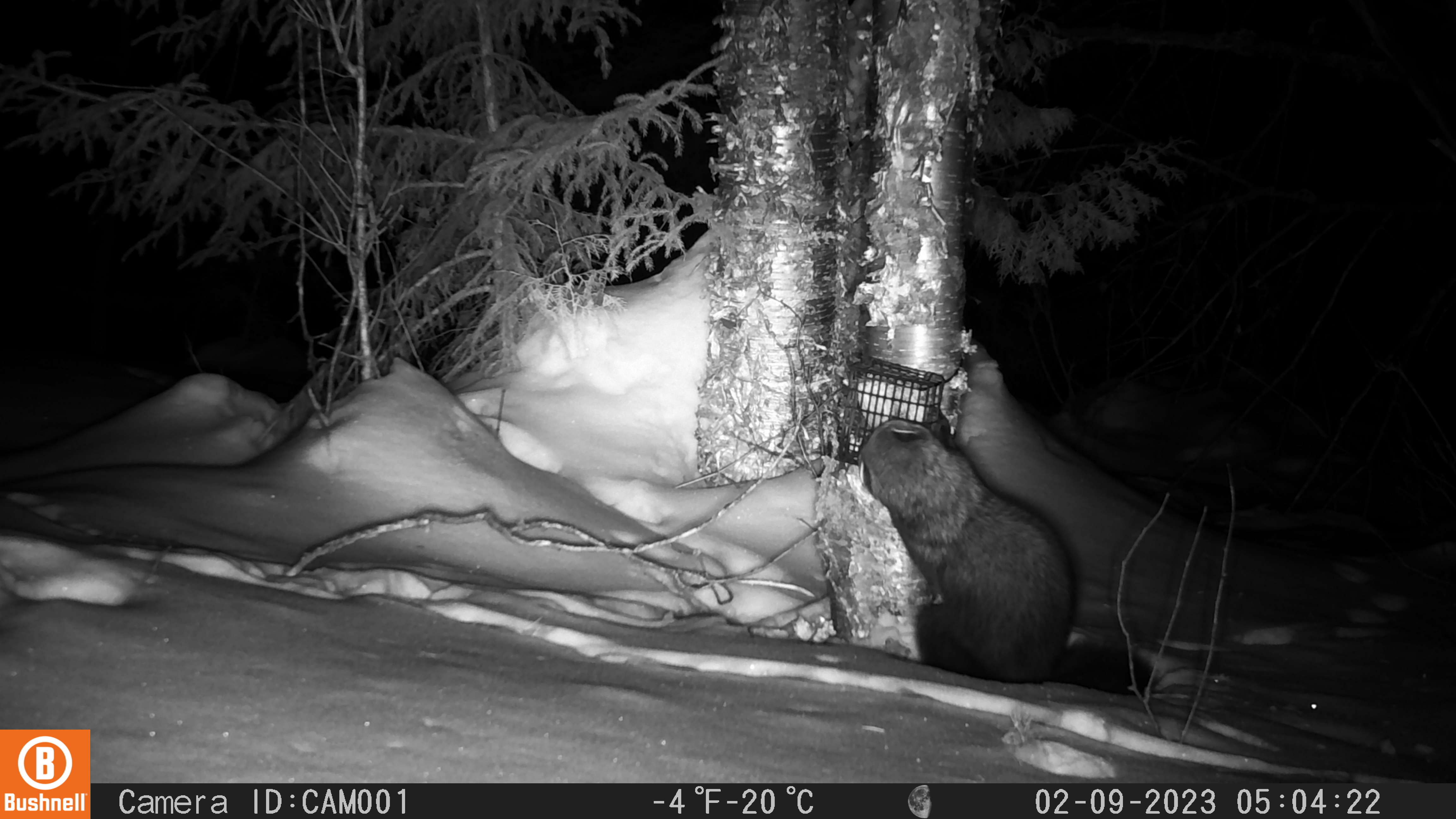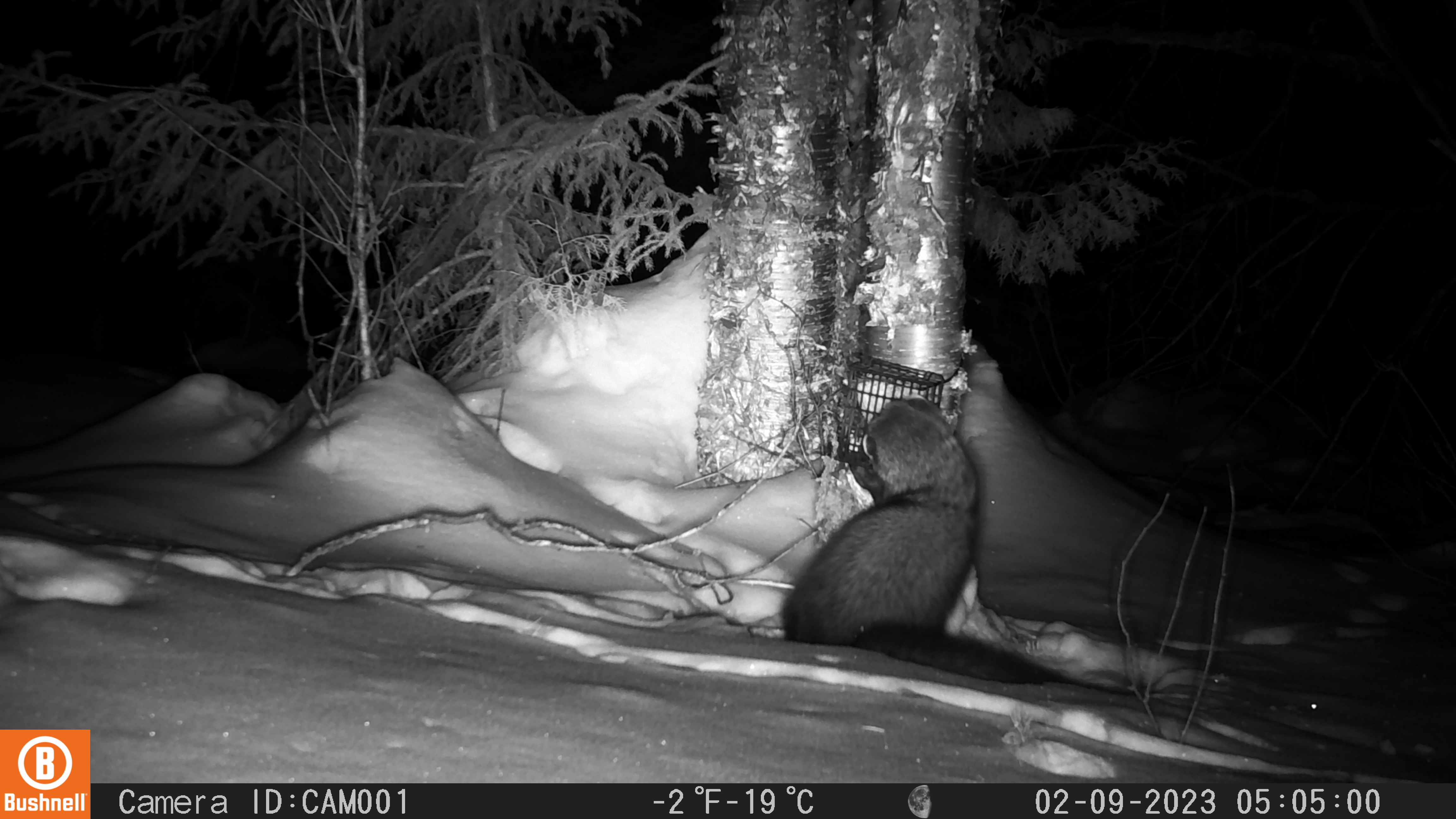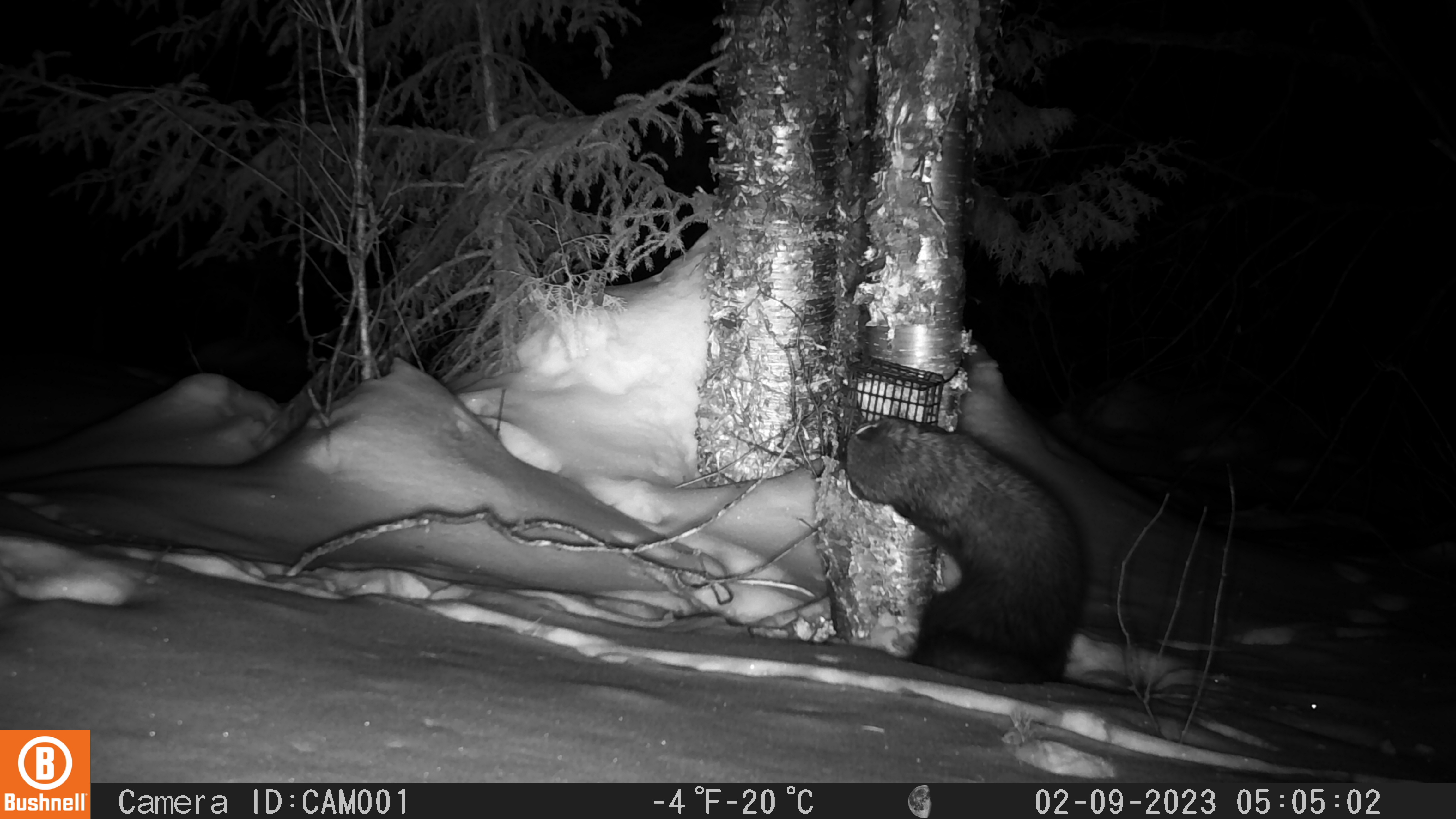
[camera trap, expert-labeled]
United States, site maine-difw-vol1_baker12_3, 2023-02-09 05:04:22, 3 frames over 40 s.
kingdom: Animalia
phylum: Chordata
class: Mammalia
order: Carnivora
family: Mustelidae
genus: Pekania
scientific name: Pekania pennanti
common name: fisher